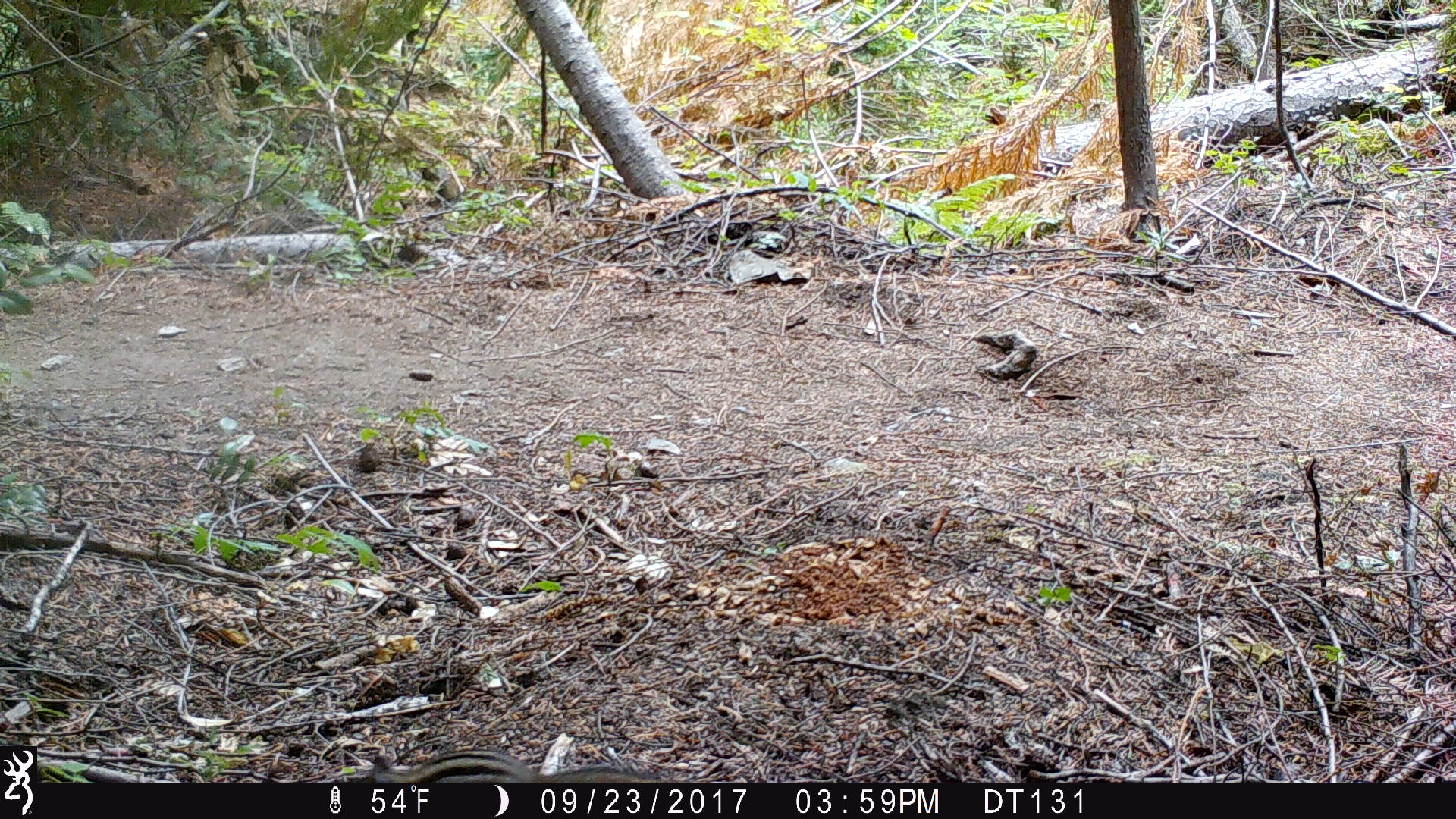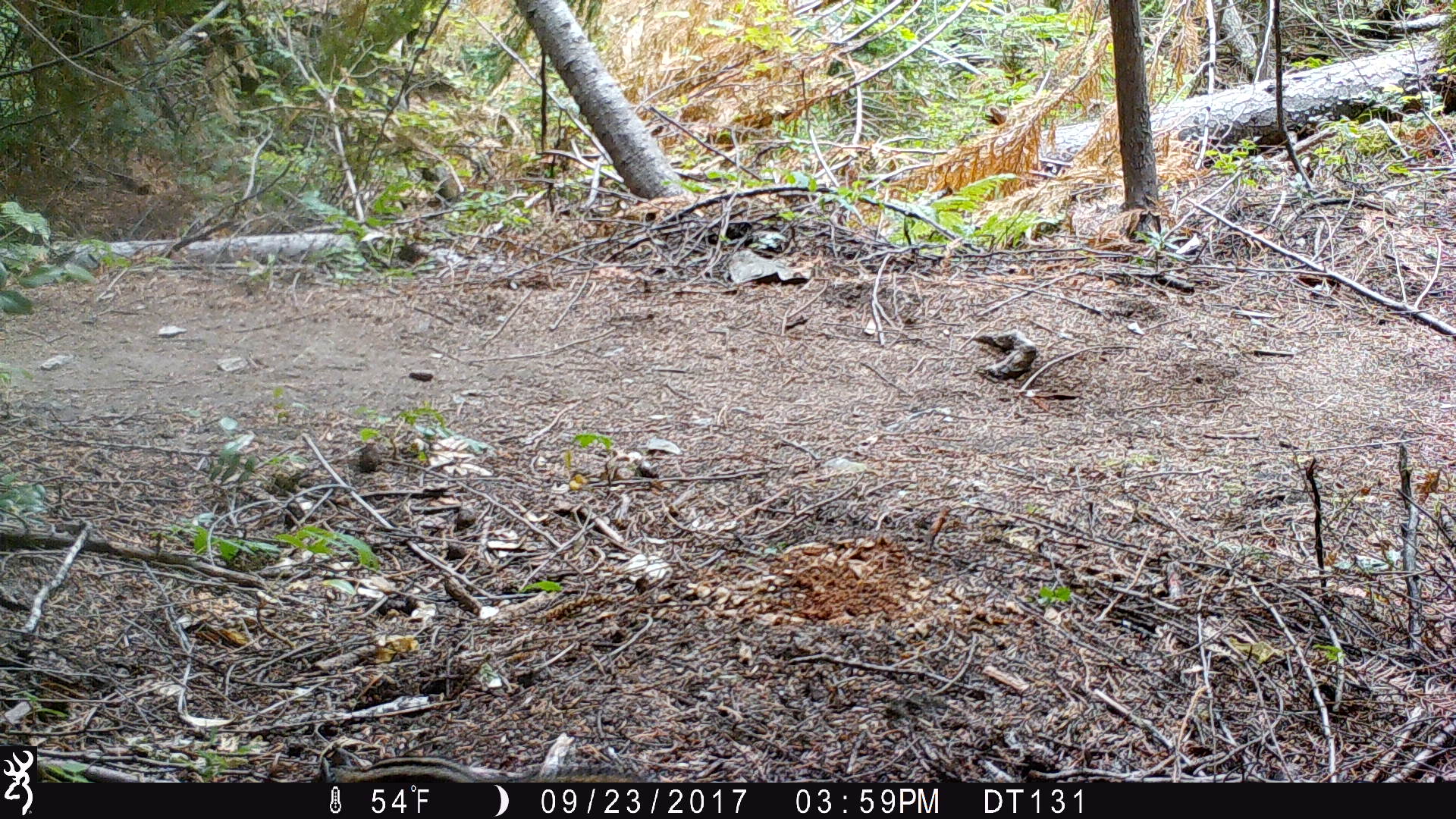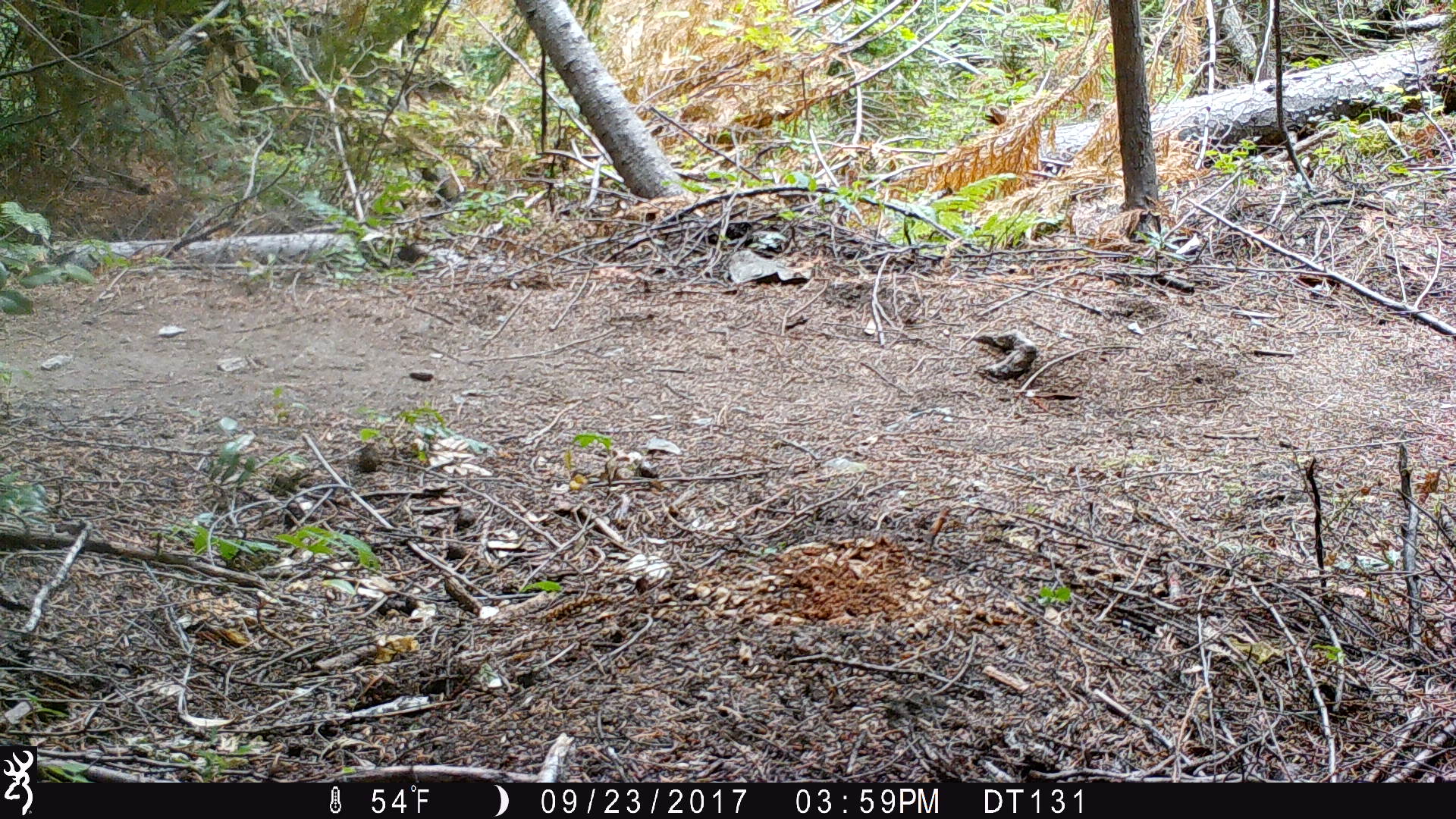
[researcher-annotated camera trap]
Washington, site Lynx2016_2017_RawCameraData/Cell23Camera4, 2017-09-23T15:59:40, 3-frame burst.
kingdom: Animalia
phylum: Chordata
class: Mammalia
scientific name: Mammalia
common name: small mammal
Small mammal (Mammalia). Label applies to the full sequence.